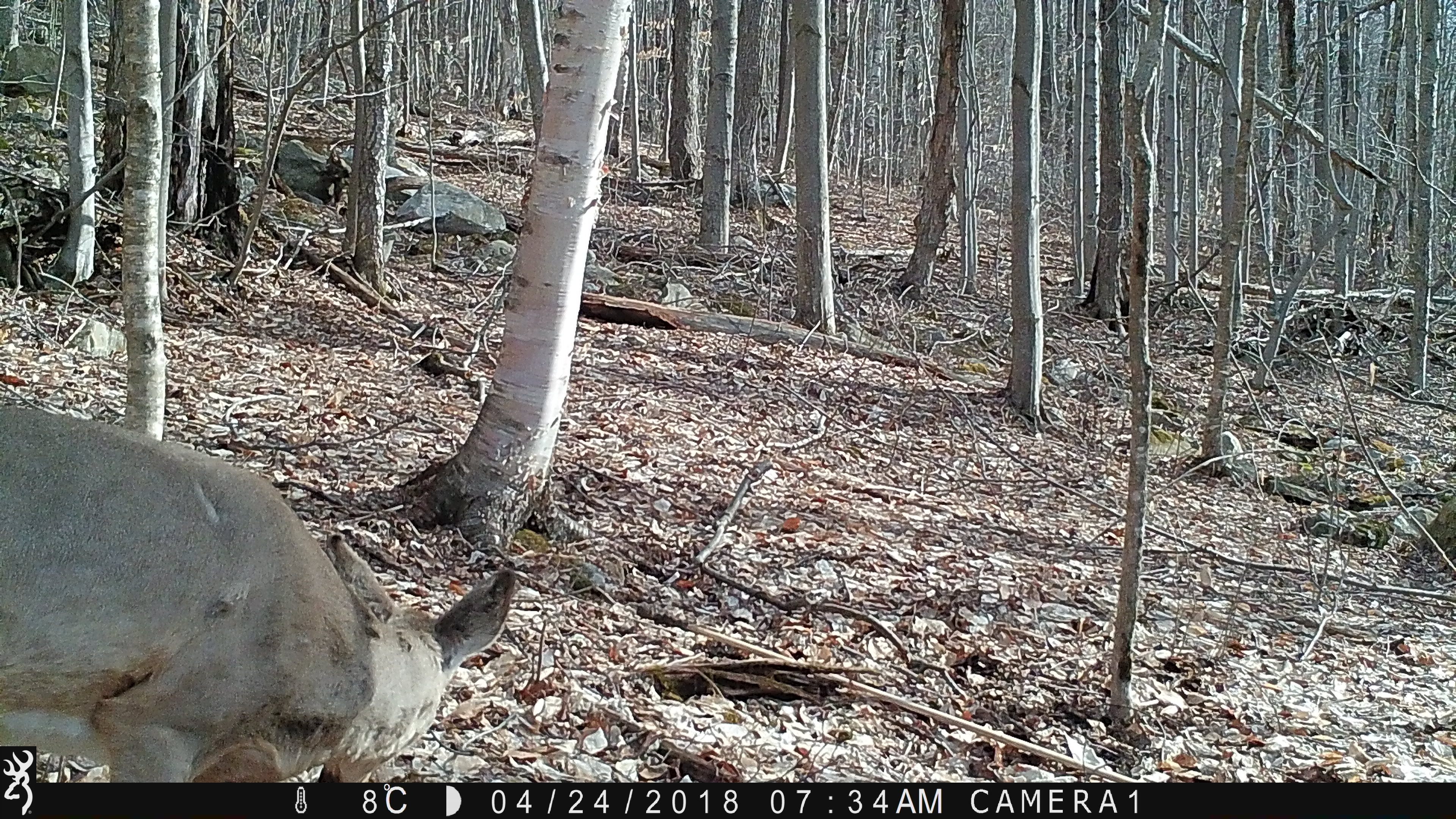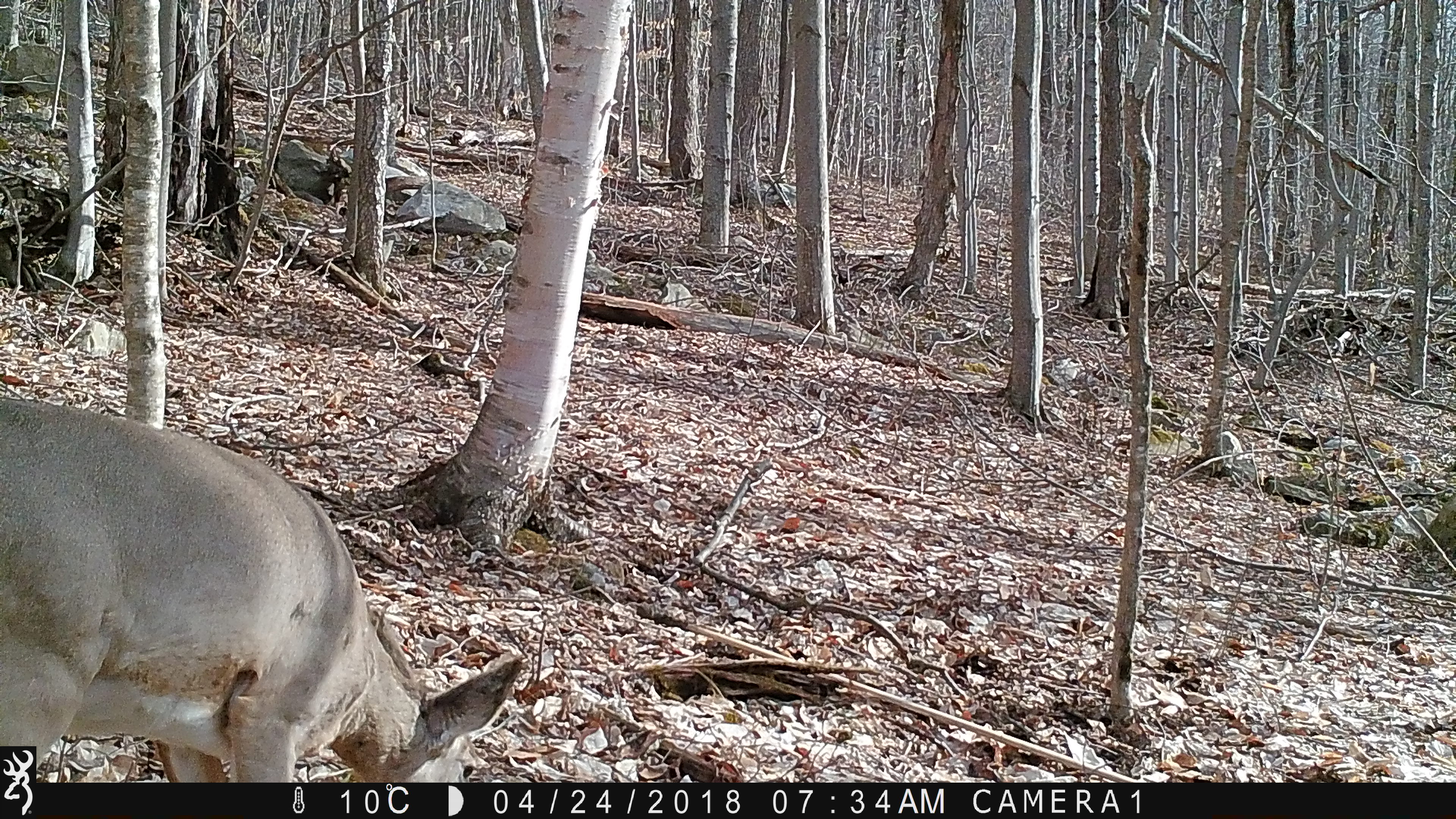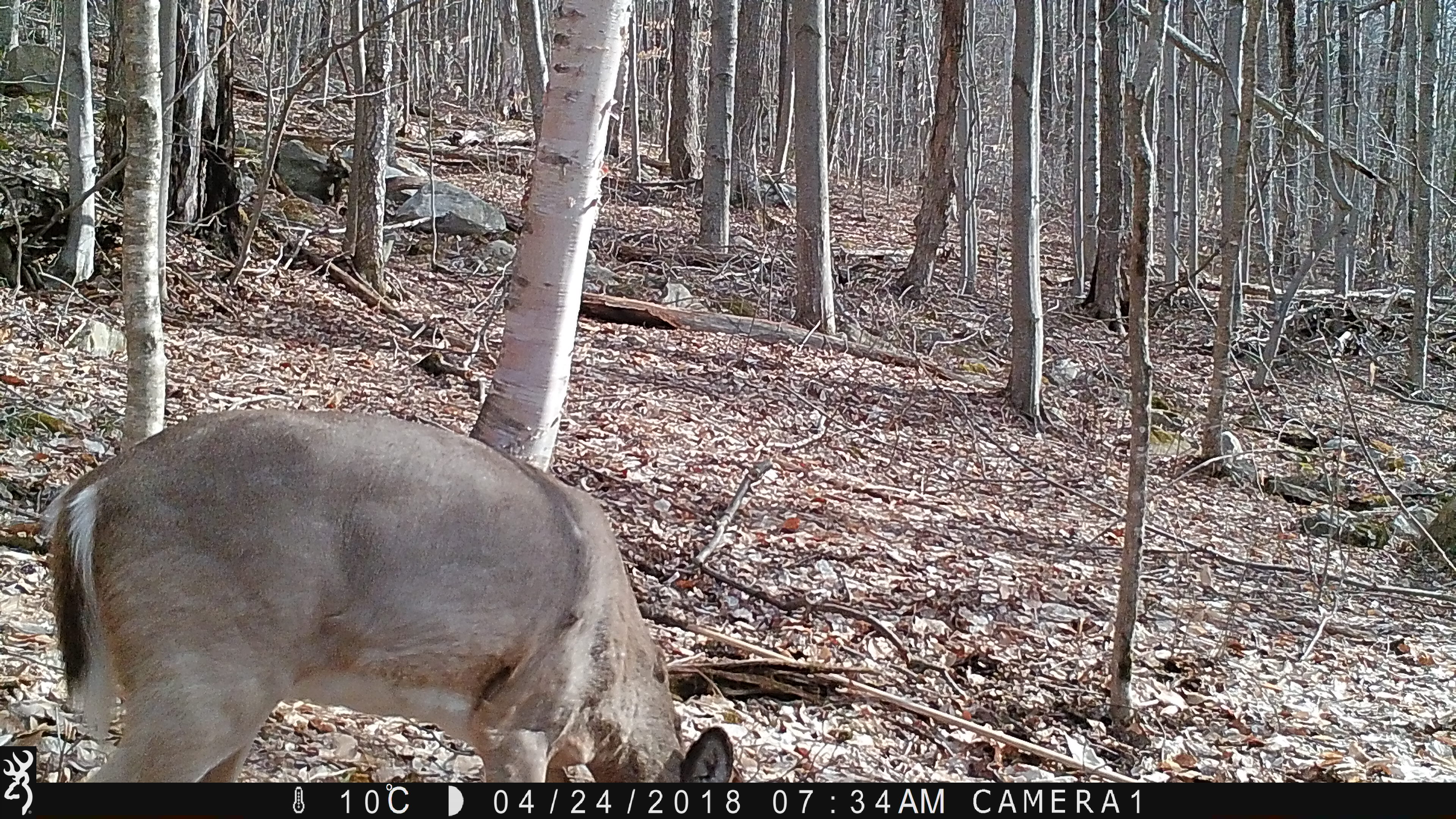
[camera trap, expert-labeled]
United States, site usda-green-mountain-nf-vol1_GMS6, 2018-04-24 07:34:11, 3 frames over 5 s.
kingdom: Animalia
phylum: Chordata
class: Mammalia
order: Artiodactyla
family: Cervidae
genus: Odocoileus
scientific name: Odocoileus virginianus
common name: white-tailed deer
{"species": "white-tailed deer (Odocoileus virginianus)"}